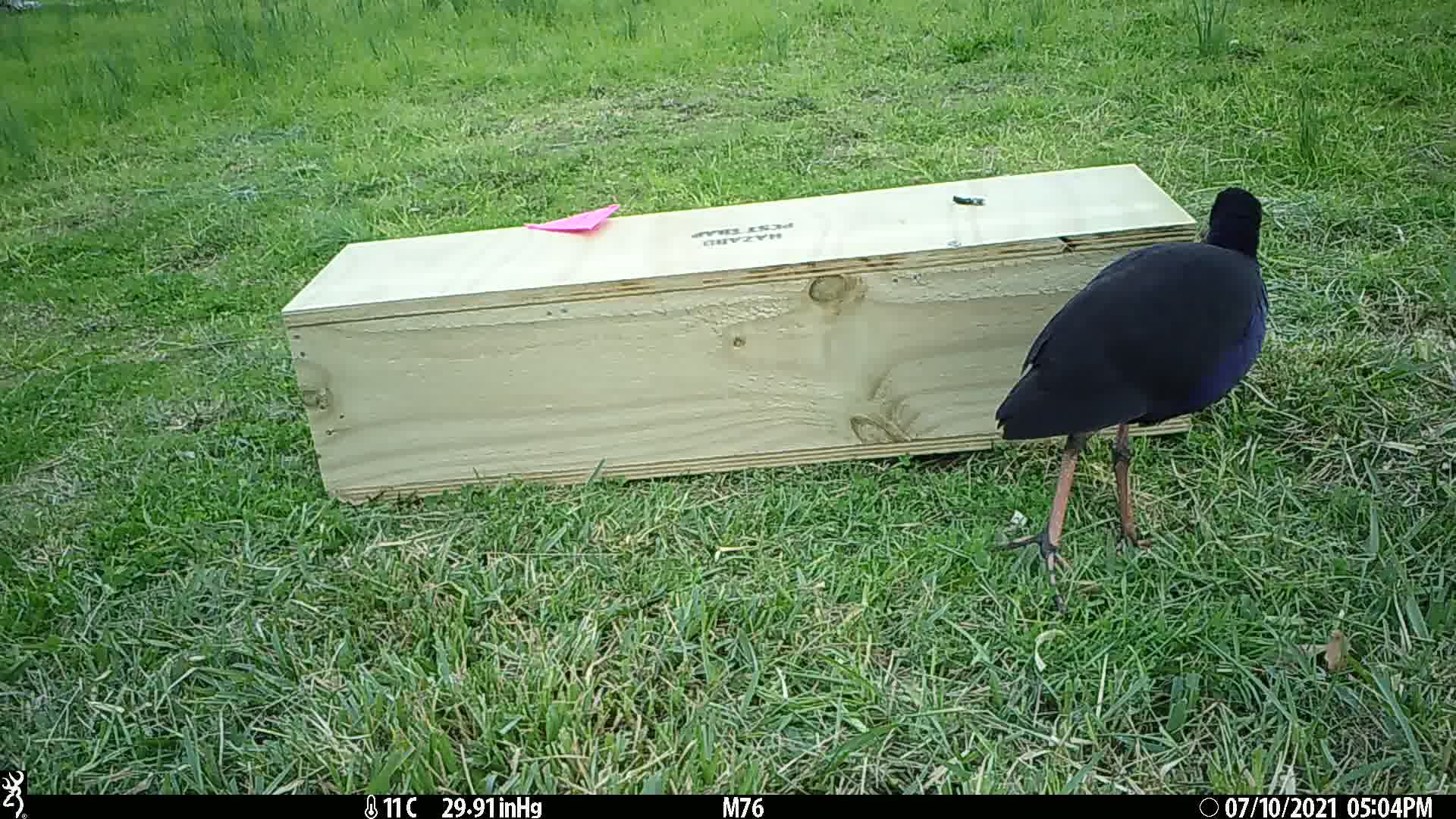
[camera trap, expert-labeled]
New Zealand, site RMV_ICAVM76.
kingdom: Animalia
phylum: Chordata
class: Aves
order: Gruiformes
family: Rallidae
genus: Porphyrio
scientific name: Porphyrio melanotus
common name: australasian swamphen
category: pukeko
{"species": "pukeko (australasian swamphen) (Porphyrio melanotus)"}